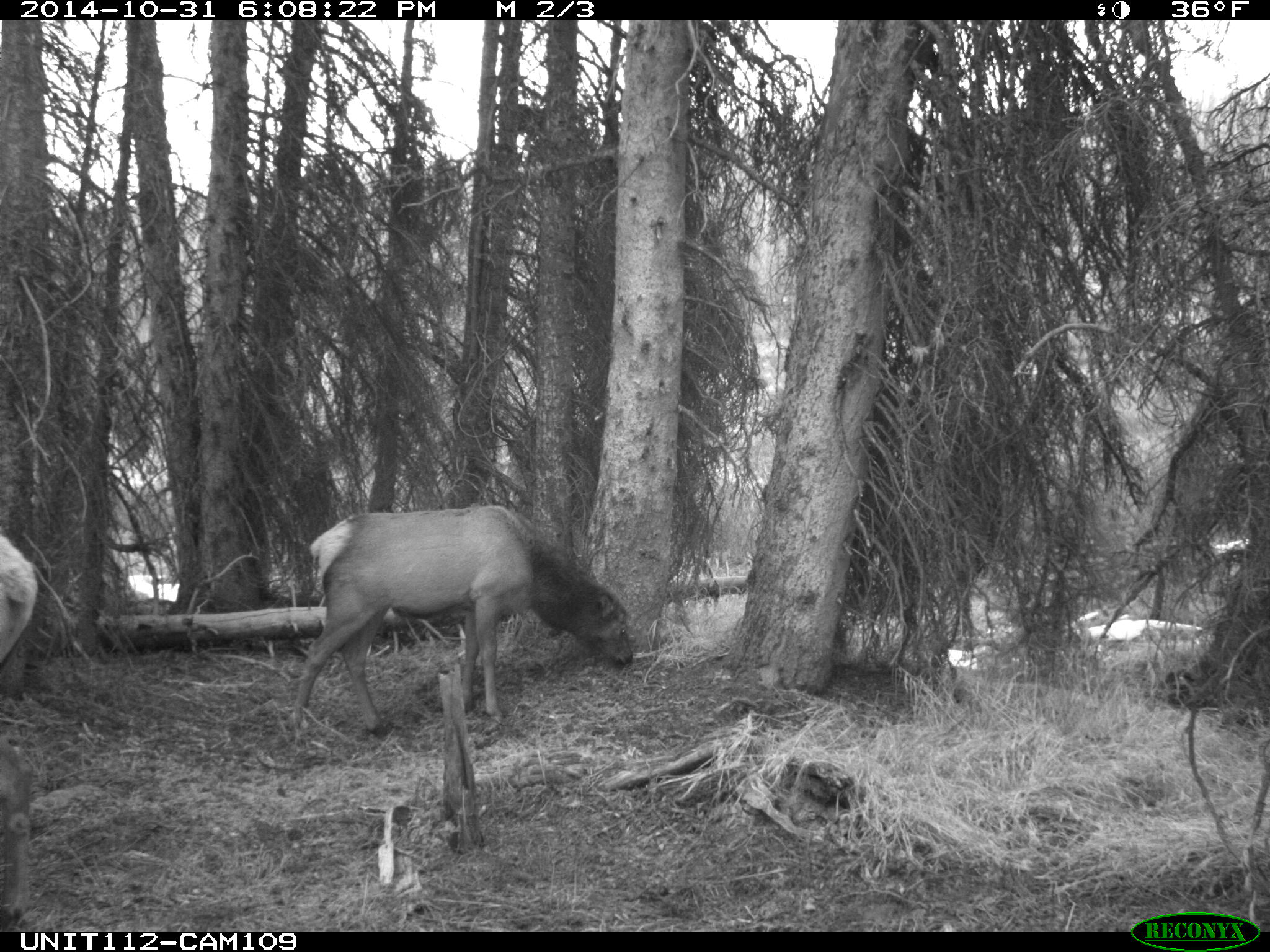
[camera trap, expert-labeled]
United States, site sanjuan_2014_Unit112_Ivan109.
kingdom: Animalia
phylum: Chordata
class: Mammalia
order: Artiodactyla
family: Cervidae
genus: Cervus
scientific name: Cervus elaphus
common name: red deer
Cervus elaphus (red deer).